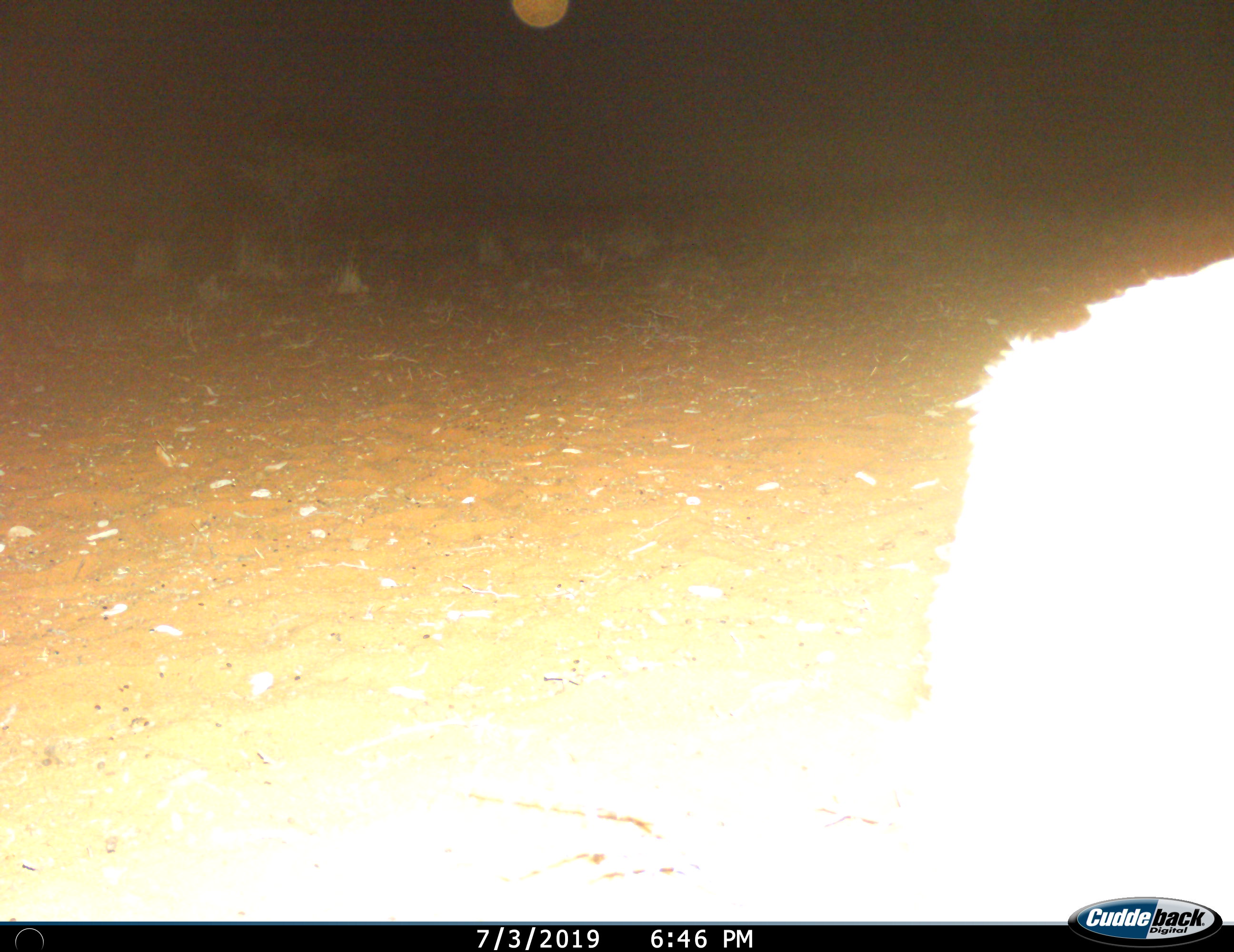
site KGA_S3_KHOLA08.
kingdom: Animalia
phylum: Chordata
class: Mammalia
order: Artiodactyla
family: Bovidae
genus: Sylvicapra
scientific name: Sylvicapra grimmia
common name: common duiker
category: duikercommongrey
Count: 1.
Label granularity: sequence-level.